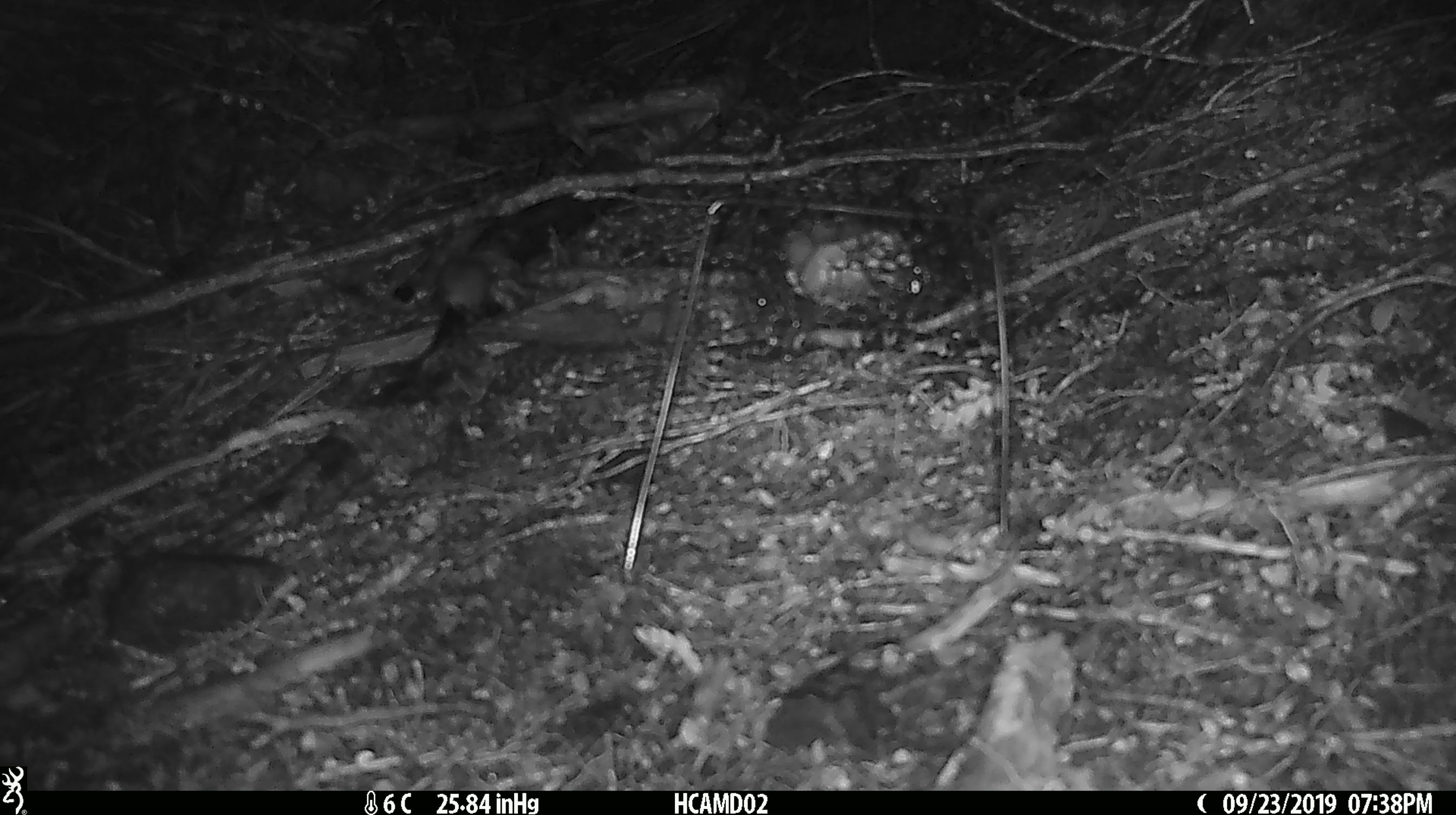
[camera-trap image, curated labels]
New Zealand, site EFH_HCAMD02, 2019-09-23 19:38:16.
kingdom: Animalia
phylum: Chordata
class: Mammalia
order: Rodentia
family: Muridae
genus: Mus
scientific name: Mus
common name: mouse